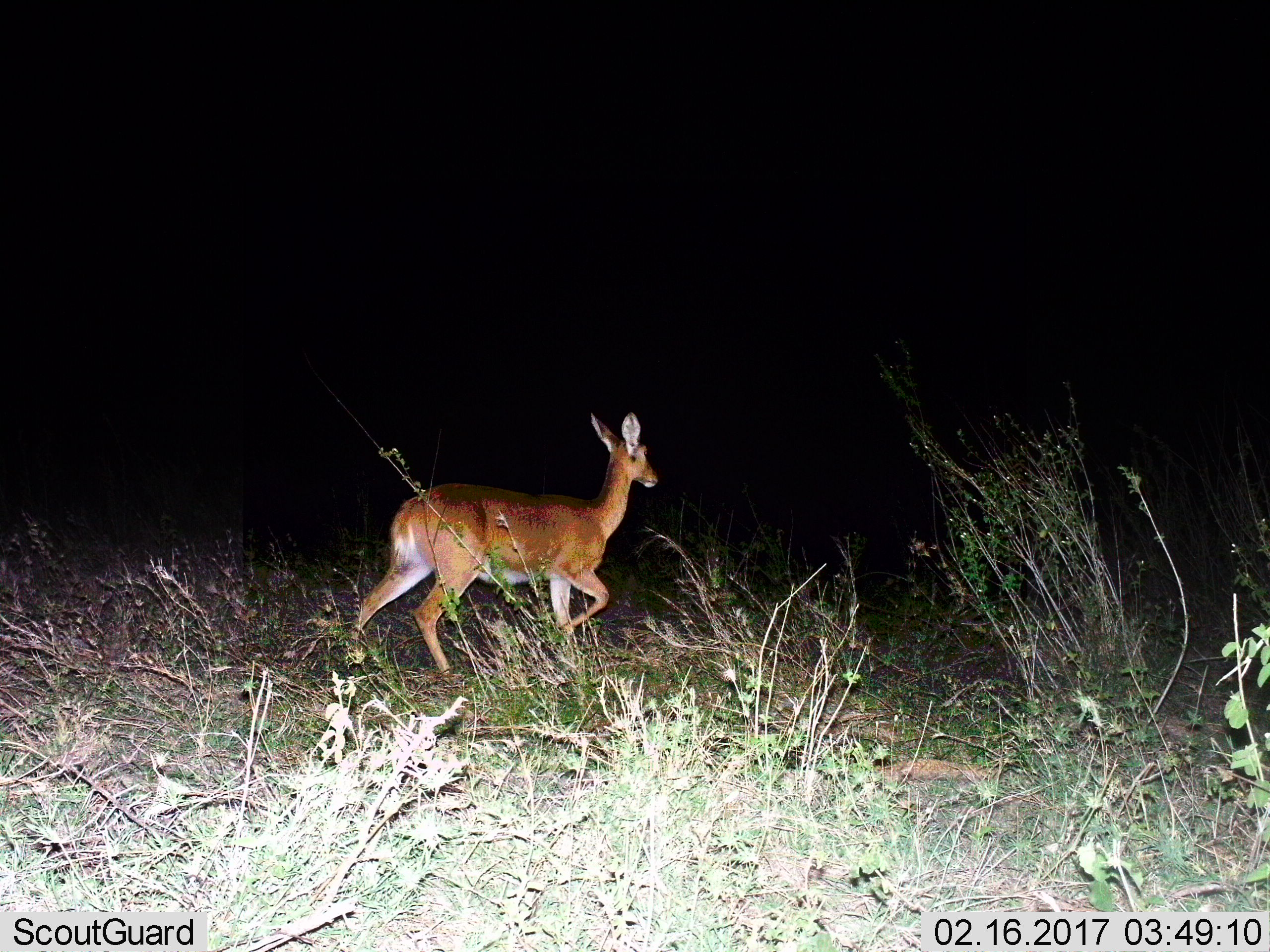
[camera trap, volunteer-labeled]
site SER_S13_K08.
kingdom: Animalia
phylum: Chordata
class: Mammalia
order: Artiodactyla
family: Bovidae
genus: Redunca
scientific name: Redunca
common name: reedbuck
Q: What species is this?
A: Reedbuck (Redunca).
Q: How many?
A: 1.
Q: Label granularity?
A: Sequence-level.